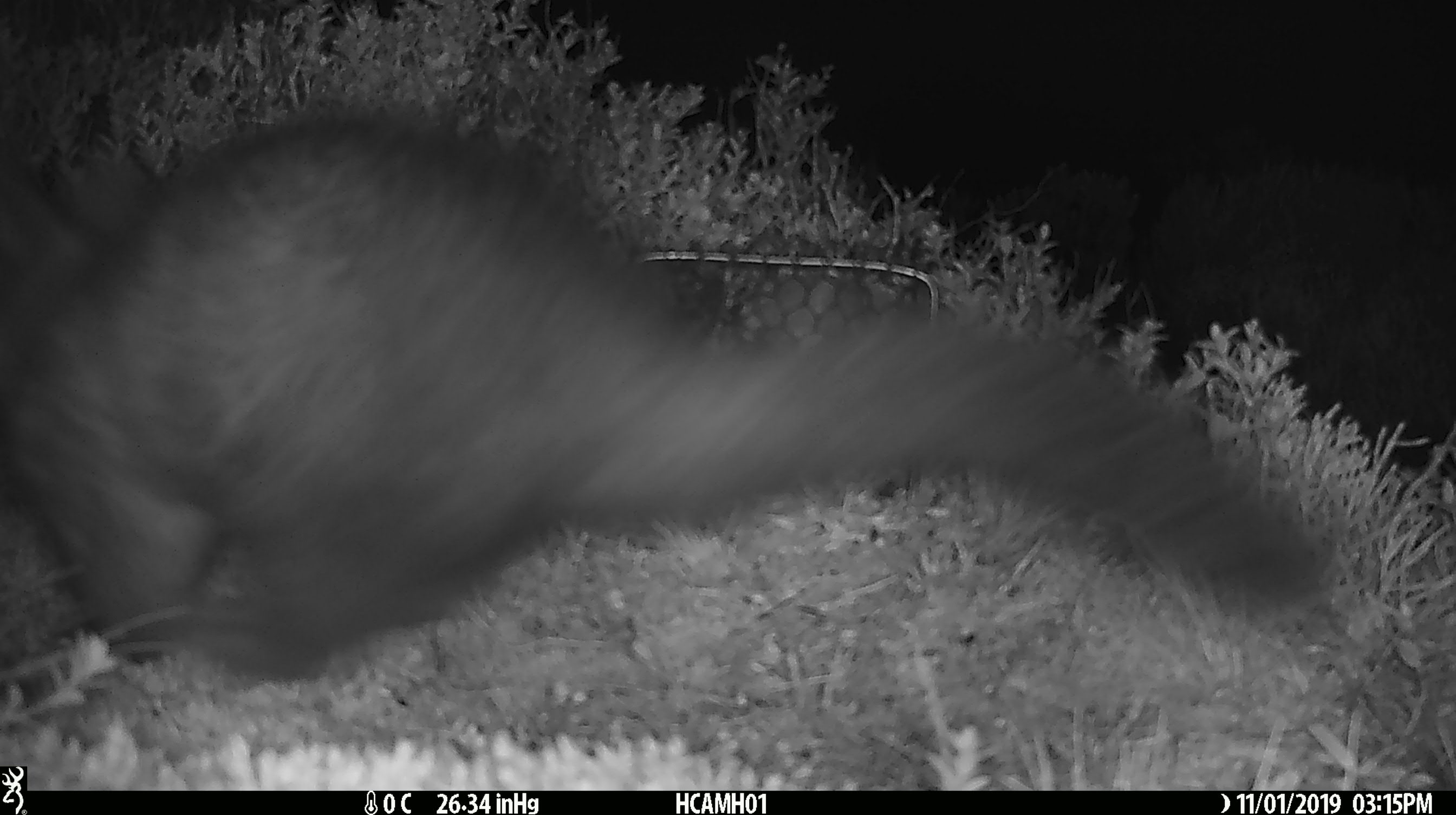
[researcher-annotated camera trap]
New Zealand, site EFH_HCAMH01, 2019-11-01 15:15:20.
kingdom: Animalia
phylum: Chordata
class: Mammalia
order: Diprotodontia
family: Phalangeridae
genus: Trichosurus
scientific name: Trichosurus vulpecula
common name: common brushtail possum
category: possum